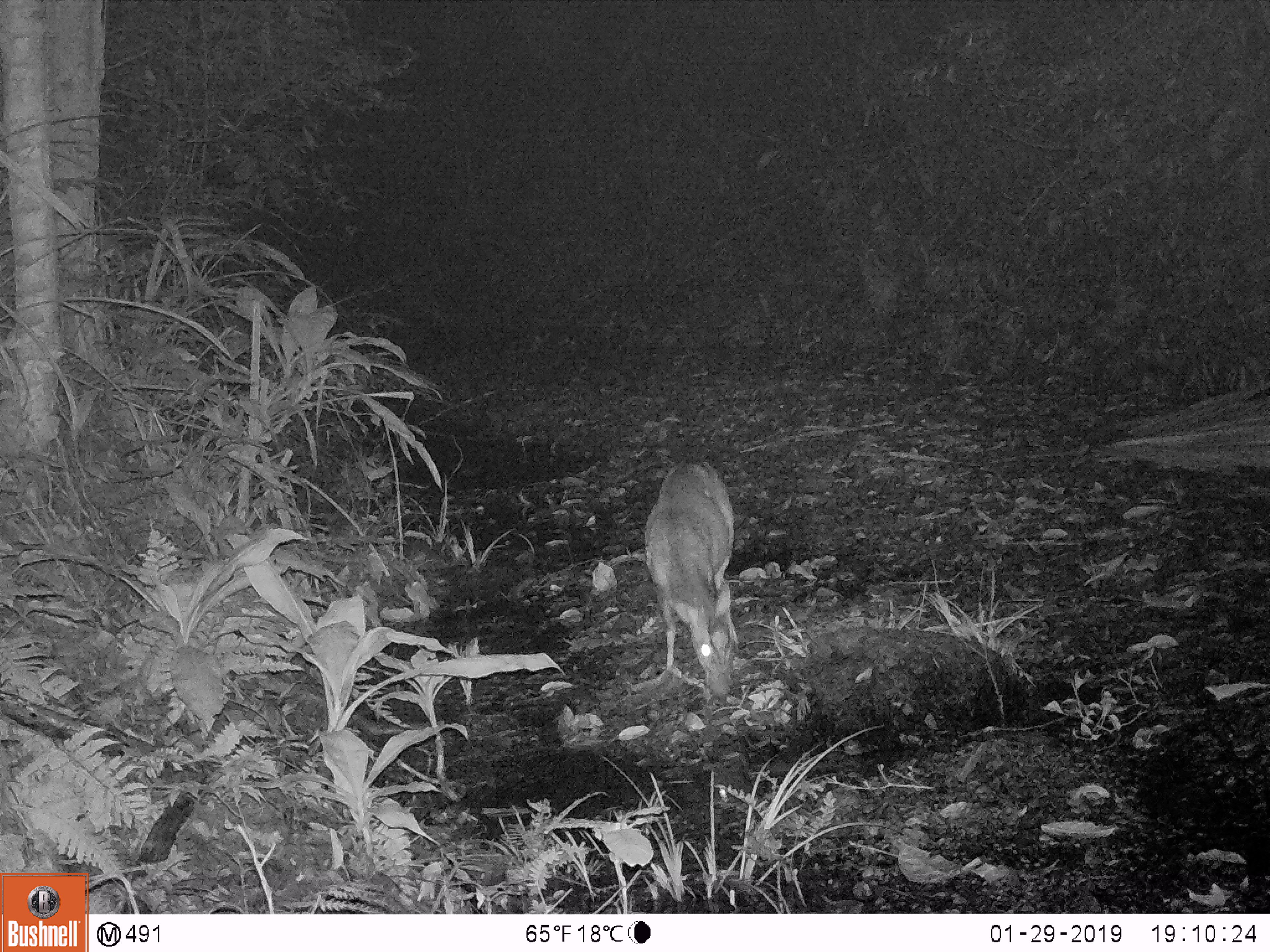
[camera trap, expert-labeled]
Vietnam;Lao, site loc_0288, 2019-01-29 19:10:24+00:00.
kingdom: Animalia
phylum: Chordata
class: Mammalia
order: Artiodactyla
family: Cervidae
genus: Muntiacus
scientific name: Muntiacus rooseveltorum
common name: roosevelt's muntjac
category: roosevelts muntjac group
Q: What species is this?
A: Roosevelts muntjac group (roosevelt's muntjac) (Muntiacus rooseveltorum).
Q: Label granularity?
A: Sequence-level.